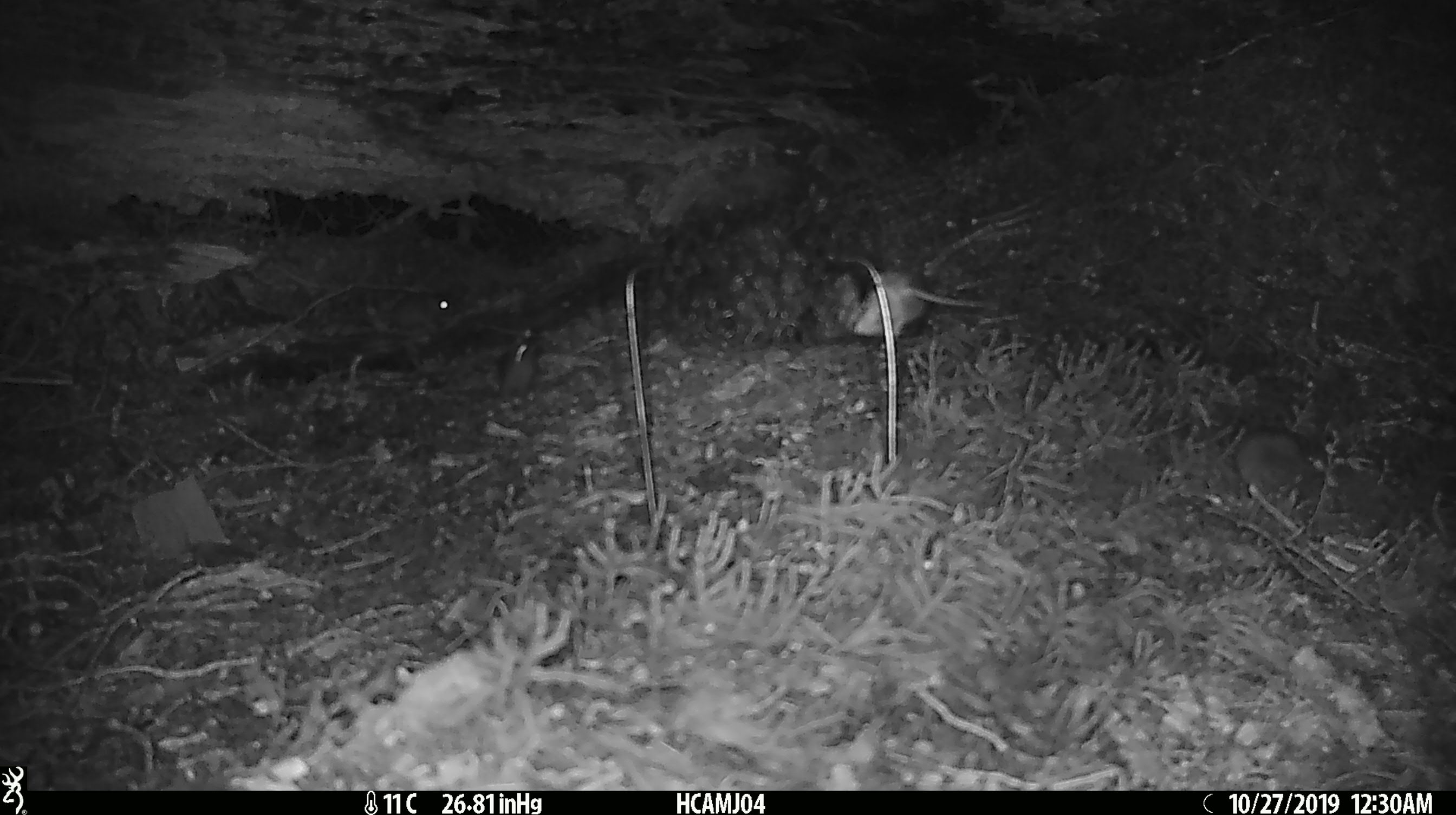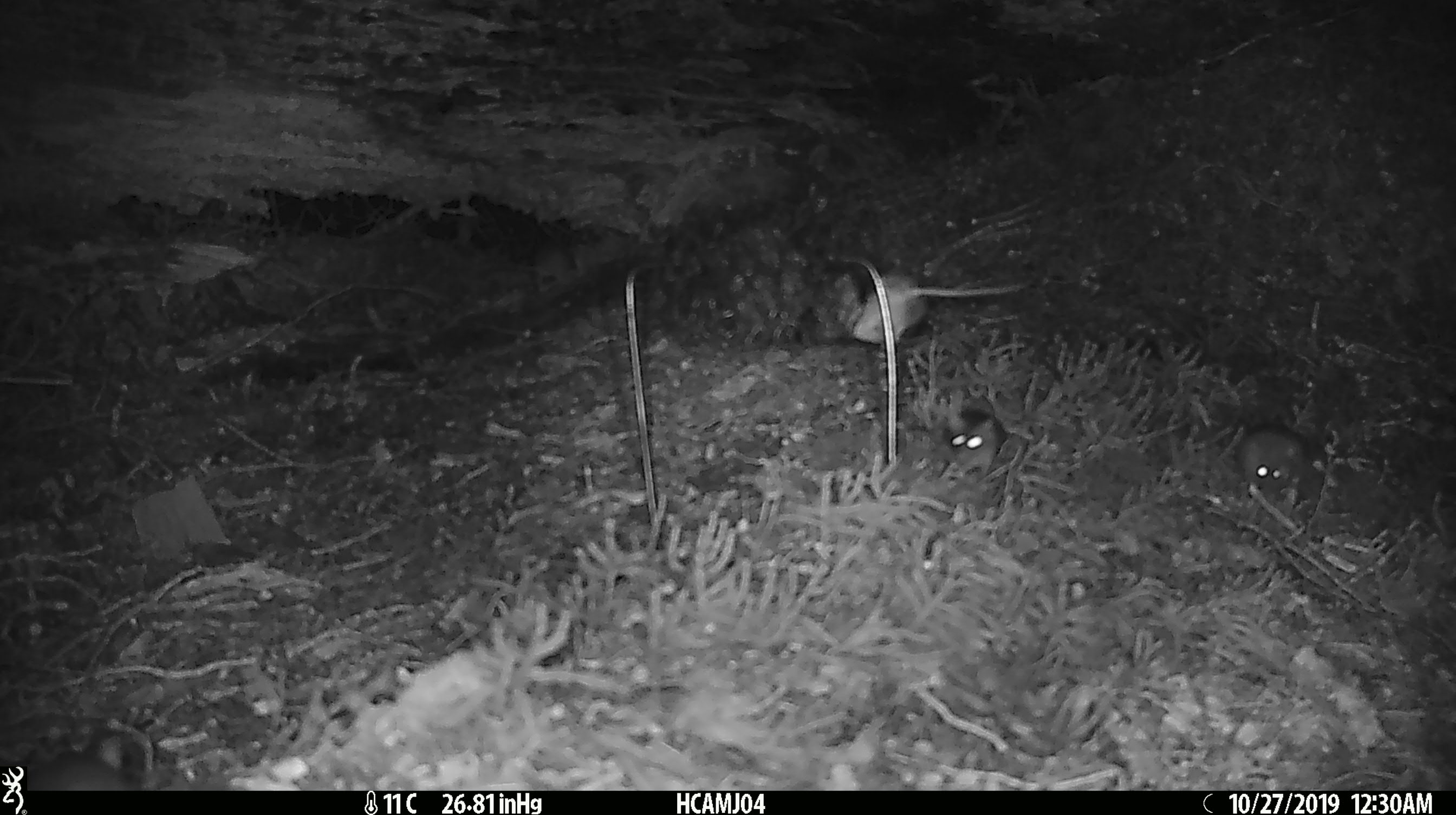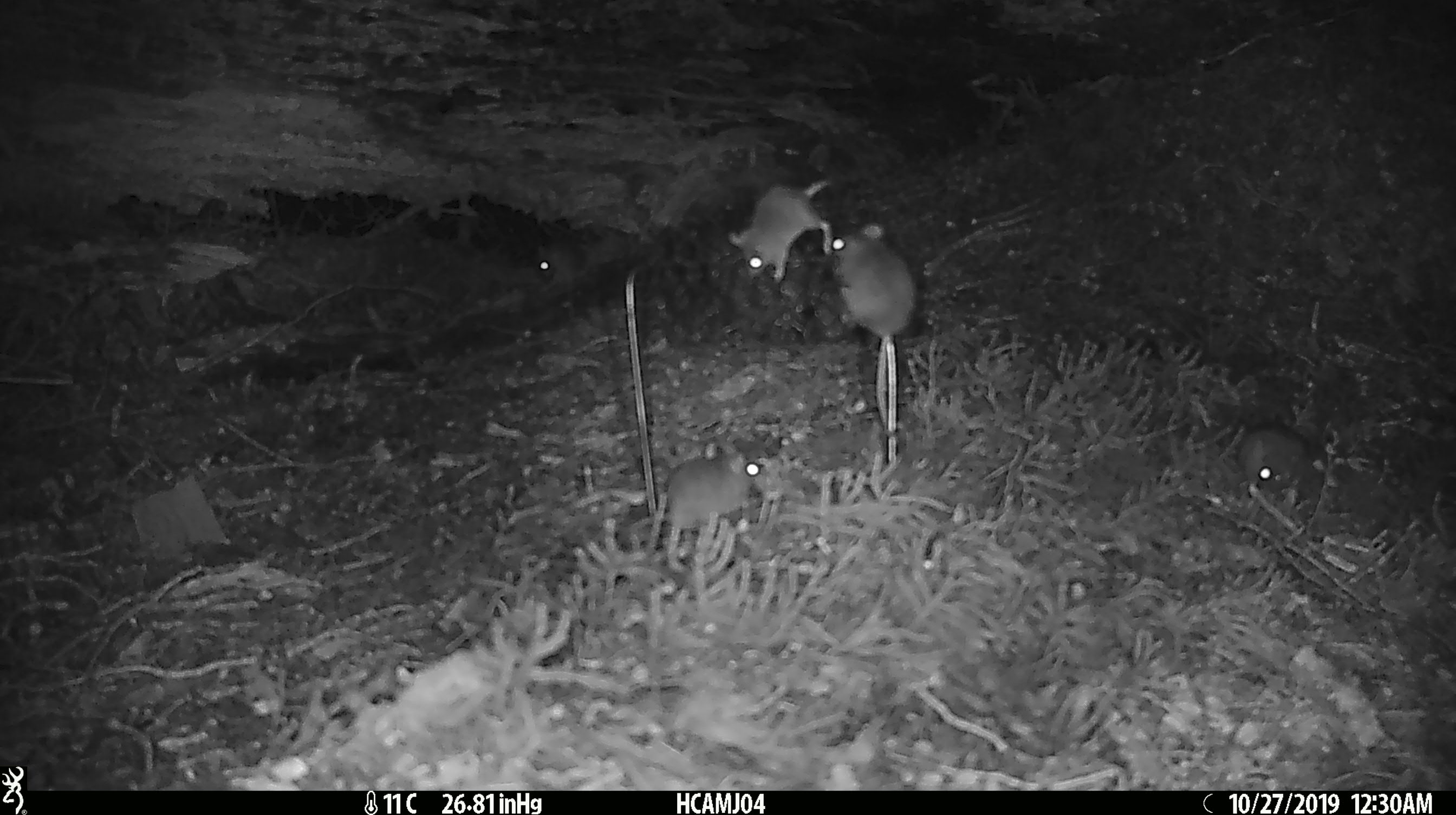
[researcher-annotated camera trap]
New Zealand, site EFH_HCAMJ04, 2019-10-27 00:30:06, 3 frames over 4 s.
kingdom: Animalia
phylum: Chordata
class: Mammalia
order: Rodentia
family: Muridae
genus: Mus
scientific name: Mus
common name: mouse